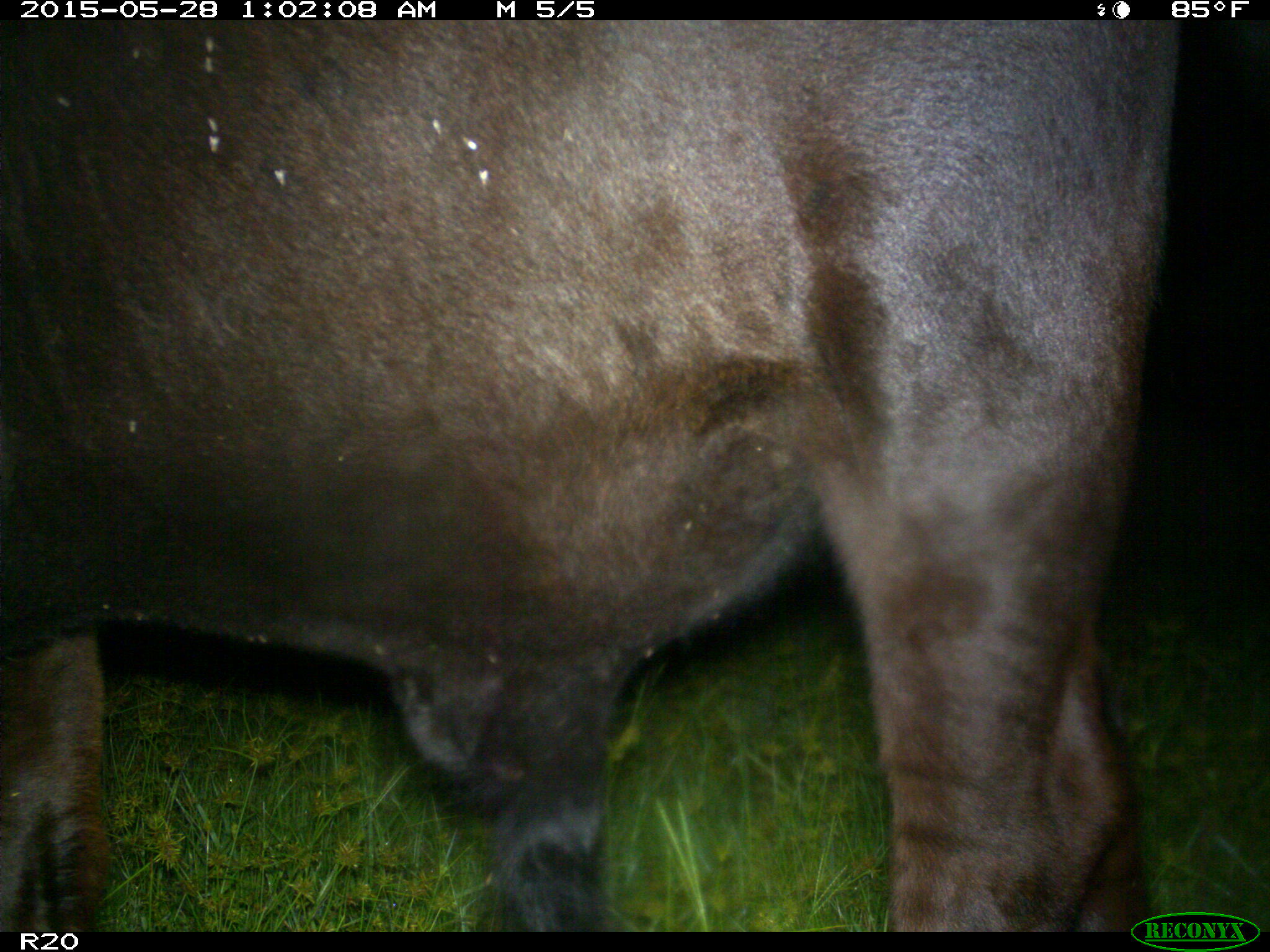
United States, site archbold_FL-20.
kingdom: Animalia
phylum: Chordata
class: Mammalia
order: Artiodactyla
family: Bovidae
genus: Bos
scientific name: Bos taurus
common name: domestic cow